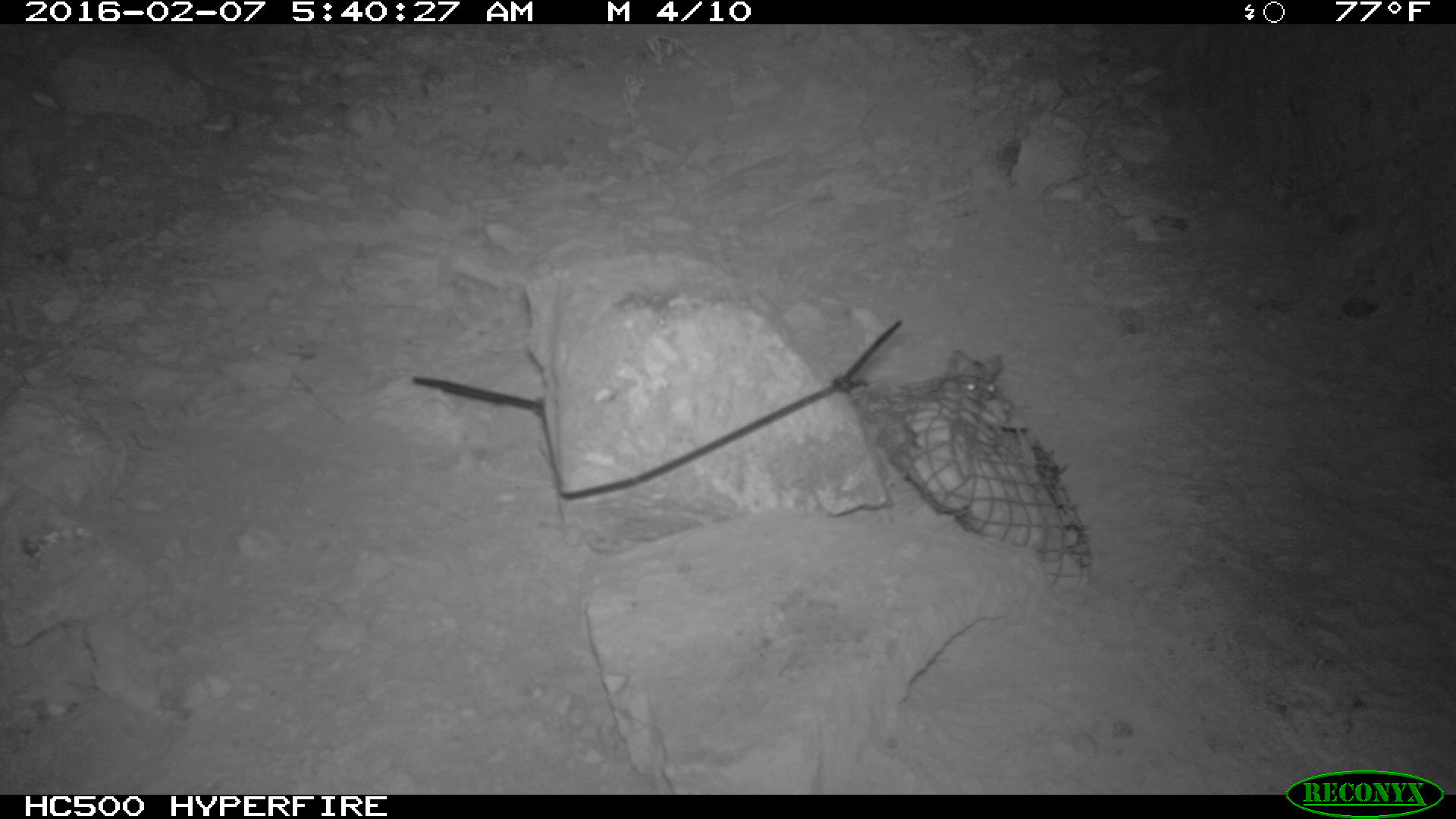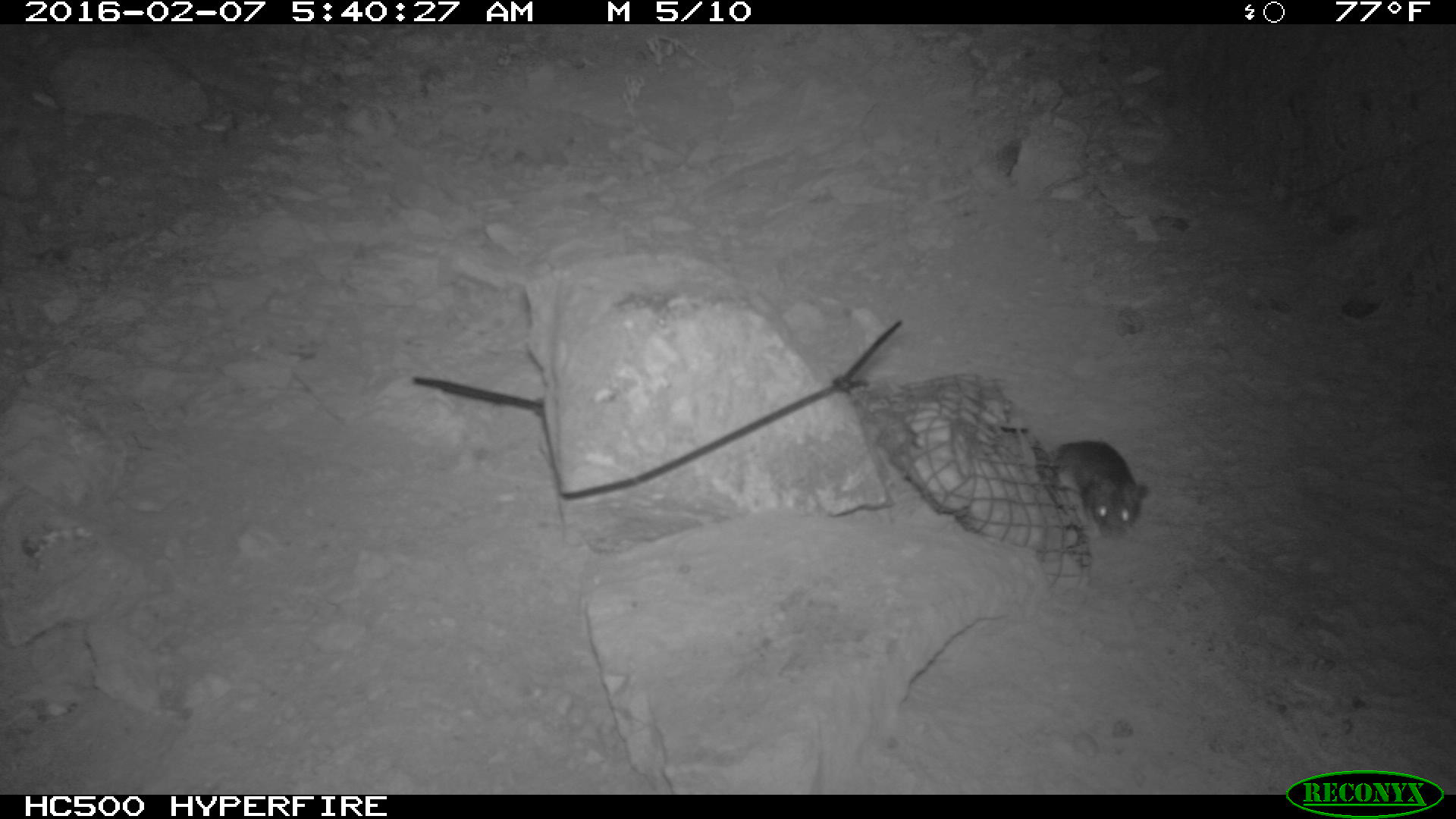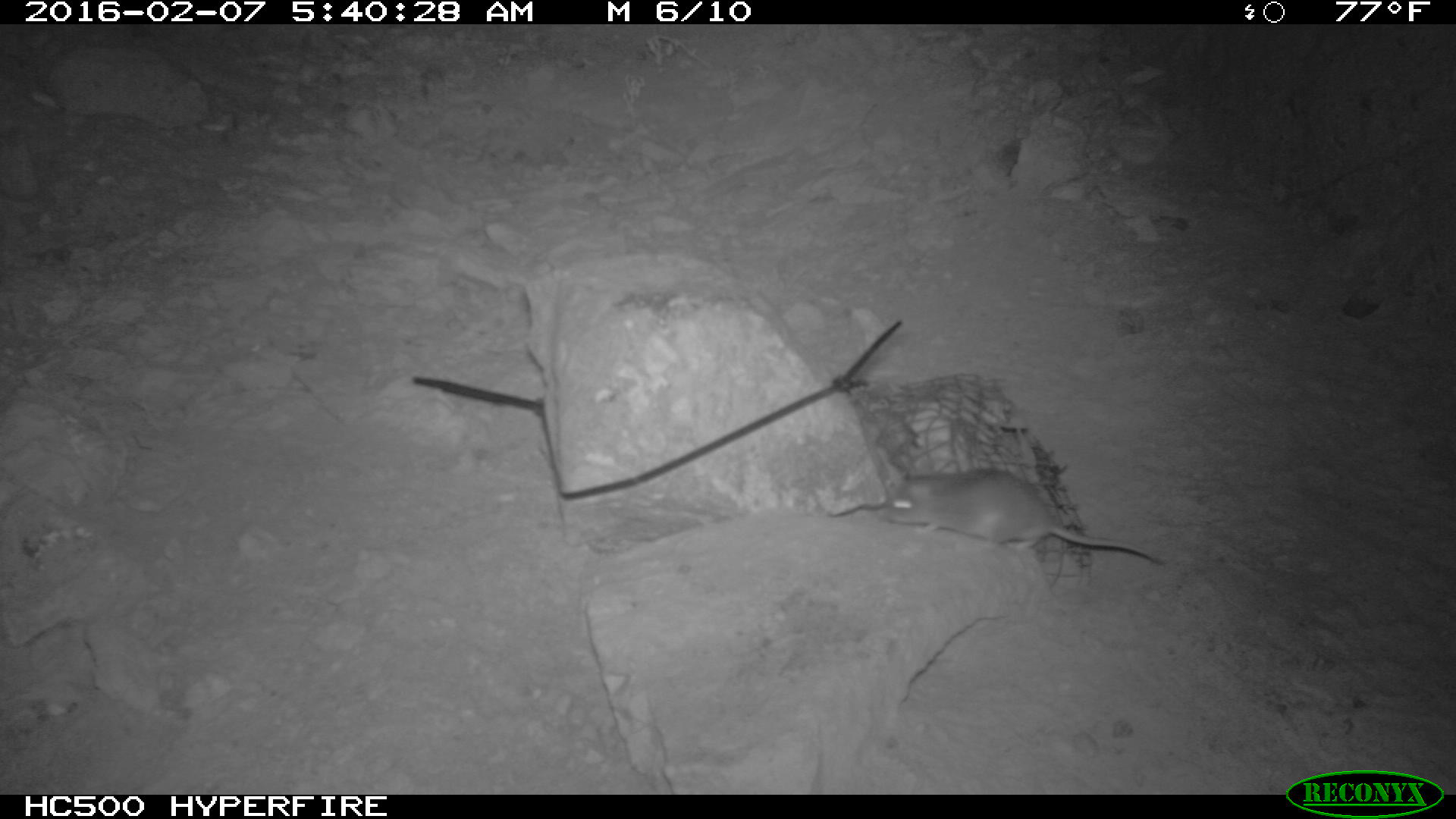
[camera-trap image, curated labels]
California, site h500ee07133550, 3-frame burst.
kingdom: Animalia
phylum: Chordata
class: Mammalia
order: Rodentia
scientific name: Rodentia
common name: rodent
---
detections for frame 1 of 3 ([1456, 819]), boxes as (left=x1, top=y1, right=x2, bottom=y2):
rodent: (left=948, top=350, right=1002, bottom=400)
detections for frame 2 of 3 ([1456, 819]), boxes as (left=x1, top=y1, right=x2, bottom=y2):
rodent: (left=1043, top=438, right=1153, bottom=543)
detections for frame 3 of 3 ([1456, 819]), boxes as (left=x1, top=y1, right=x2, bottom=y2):
rodent: (left=884, top=468, right=1163, bottom=565)